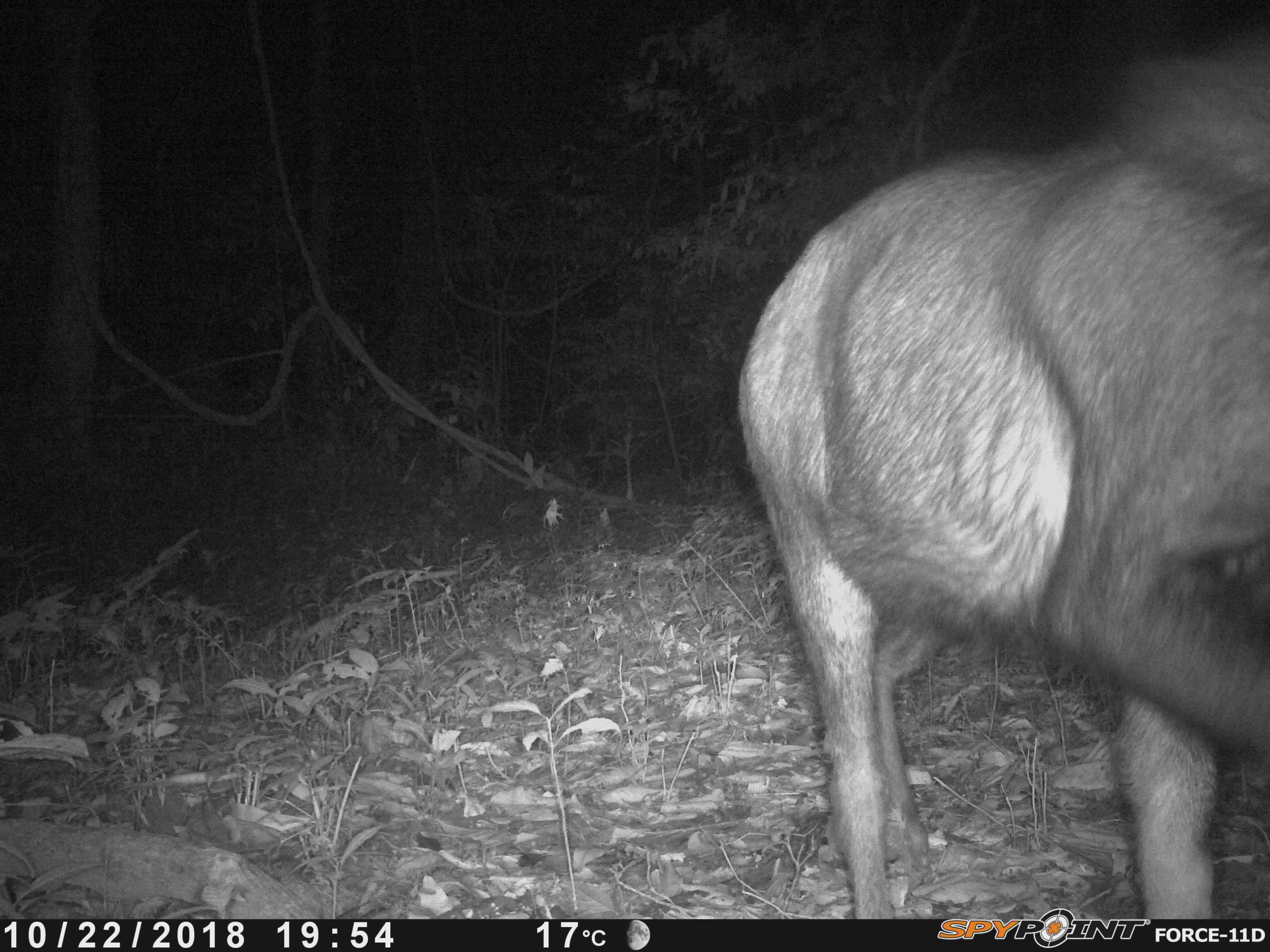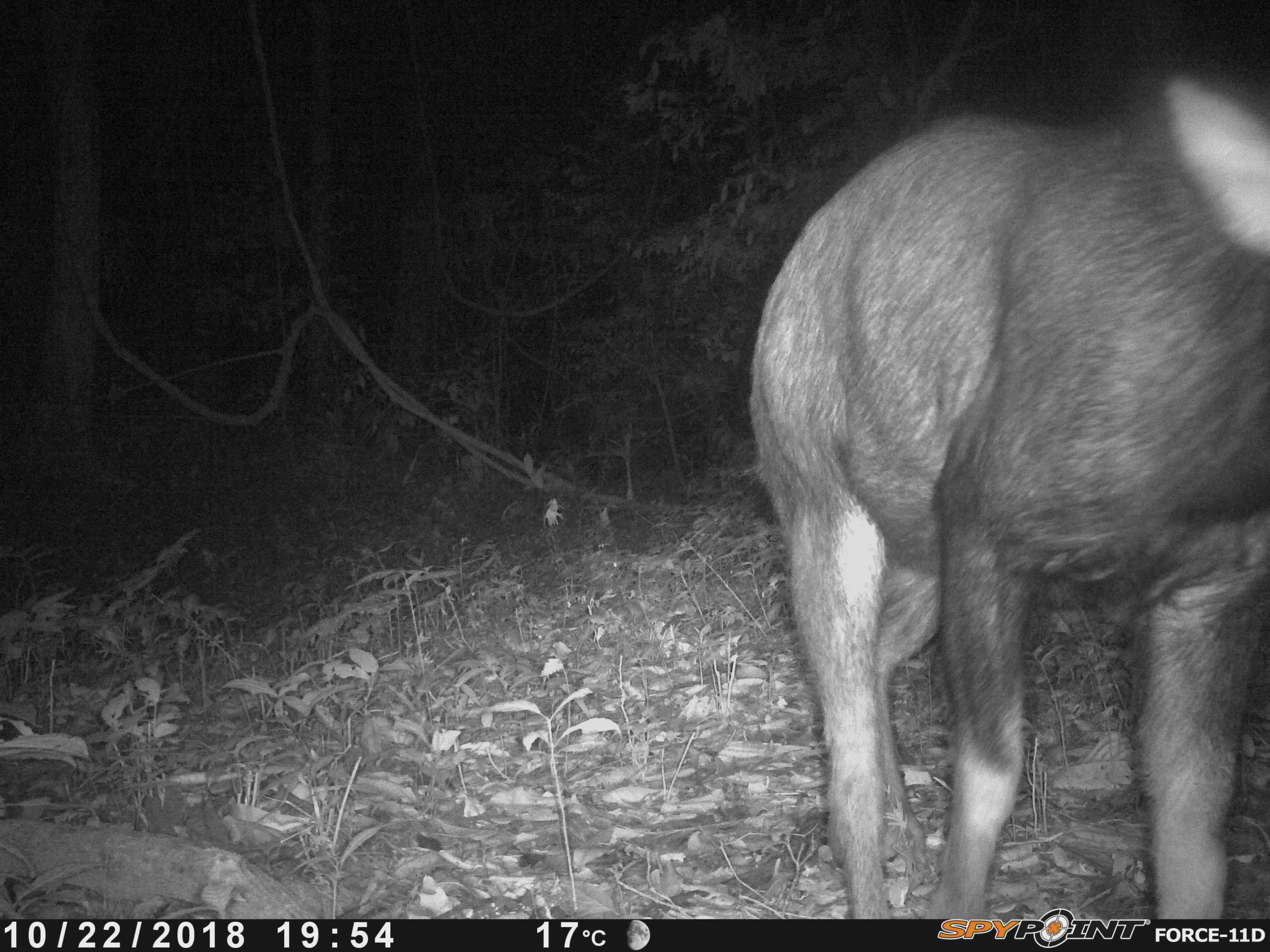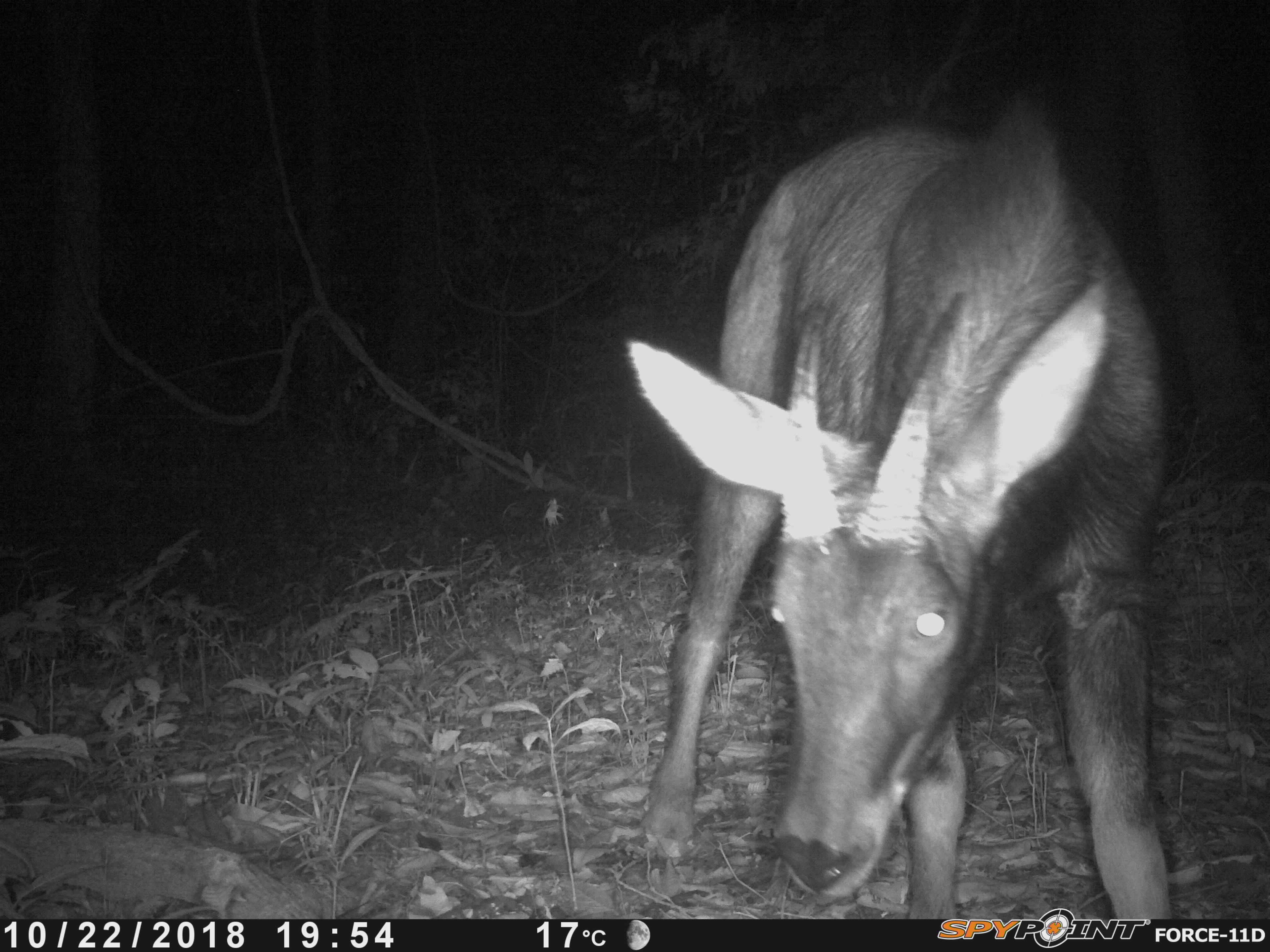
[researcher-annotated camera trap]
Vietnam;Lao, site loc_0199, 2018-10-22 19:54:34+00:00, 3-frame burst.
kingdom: Animalia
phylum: Chordata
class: Mammalia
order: Artiodactyla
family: Bovidae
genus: Capricornis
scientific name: Capricornis sumatraensis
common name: chinese serow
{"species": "chinese serow (Capricornis sumatraensis)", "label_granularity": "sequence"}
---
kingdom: Animalia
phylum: Arthropoda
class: Insecta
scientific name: Insecta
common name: insect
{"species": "insect (Insecta)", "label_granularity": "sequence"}